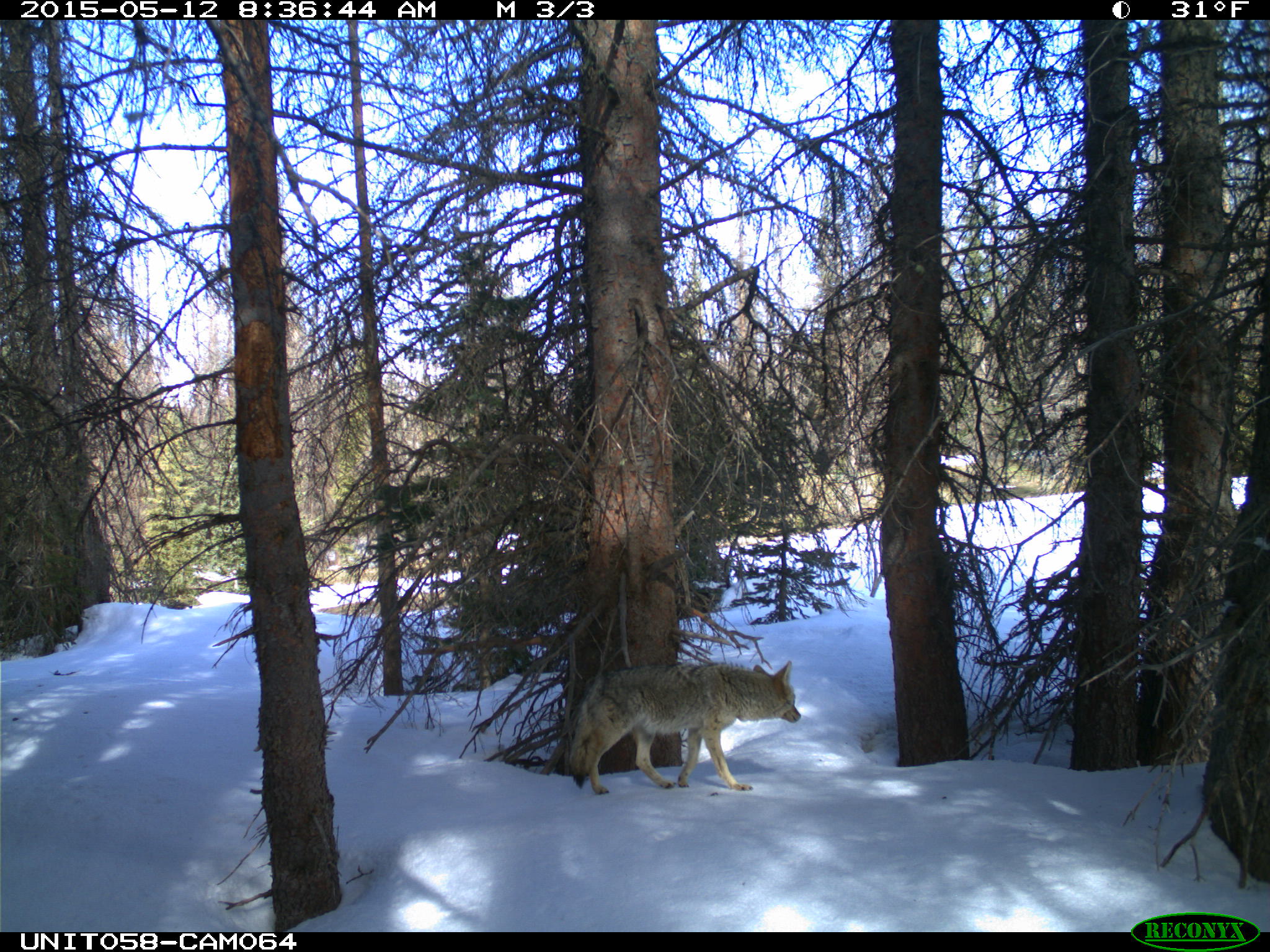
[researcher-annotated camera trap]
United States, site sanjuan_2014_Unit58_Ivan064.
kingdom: Animalia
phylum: Chordata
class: Mammalia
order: Carnivora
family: Canidae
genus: Canis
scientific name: Canis latrans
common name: coyote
Canis latrans (coyote).